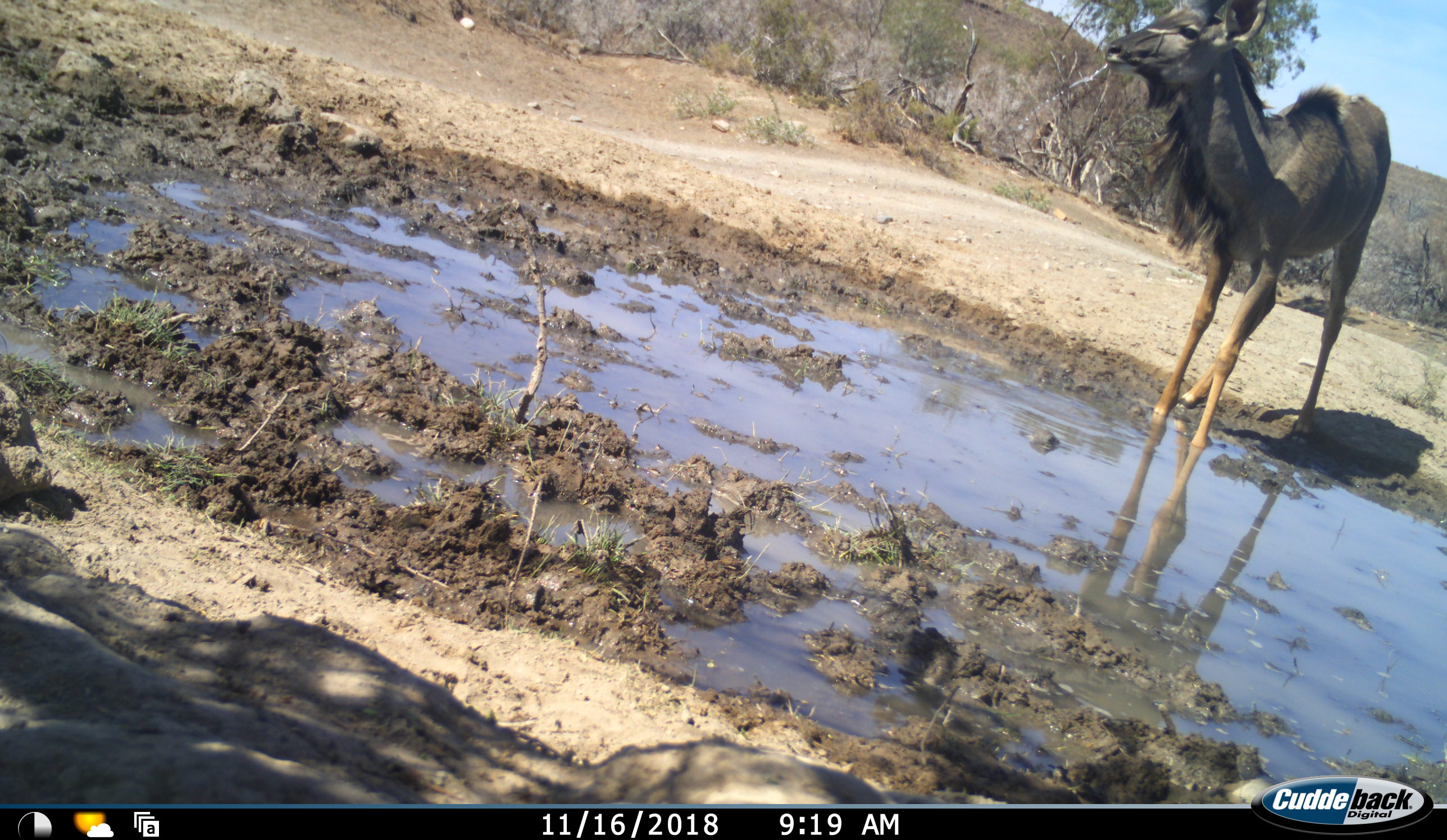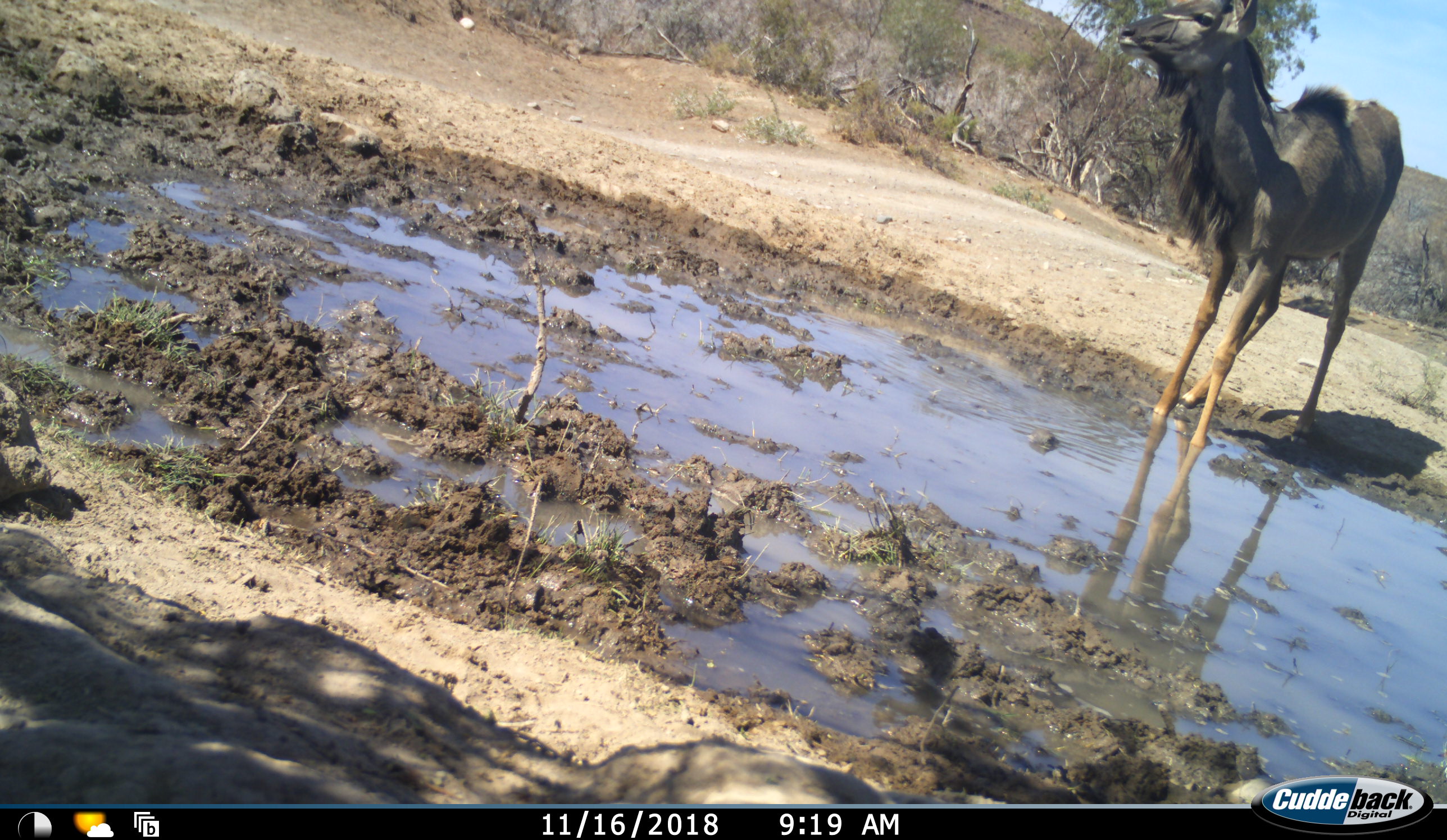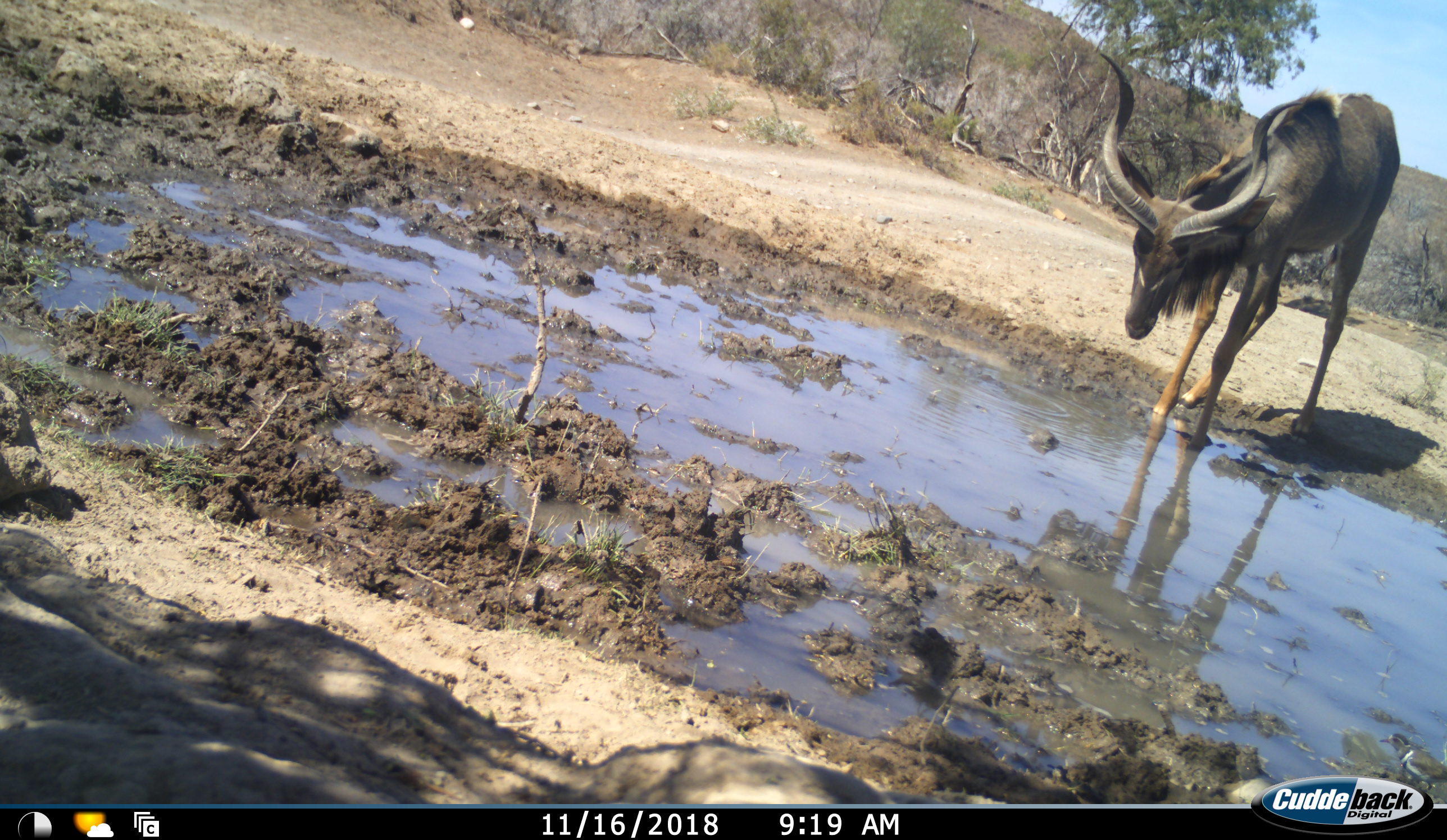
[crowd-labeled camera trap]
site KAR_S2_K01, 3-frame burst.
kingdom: Animalia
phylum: Chordata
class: Mammalia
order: Artiodactyla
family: Bovidae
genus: Tragelaphus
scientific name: Tragelaphus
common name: kudu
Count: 1.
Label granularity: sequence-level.